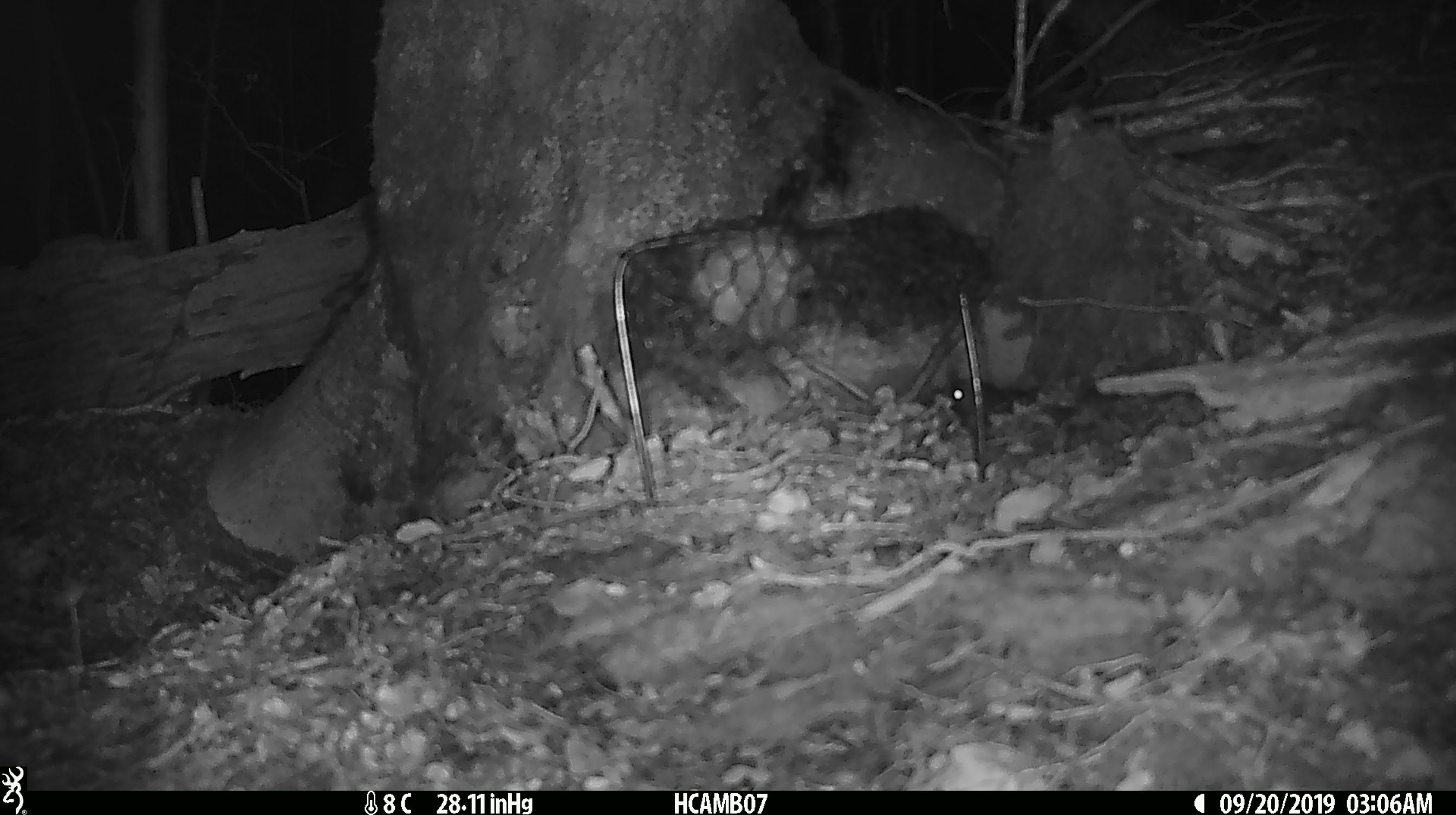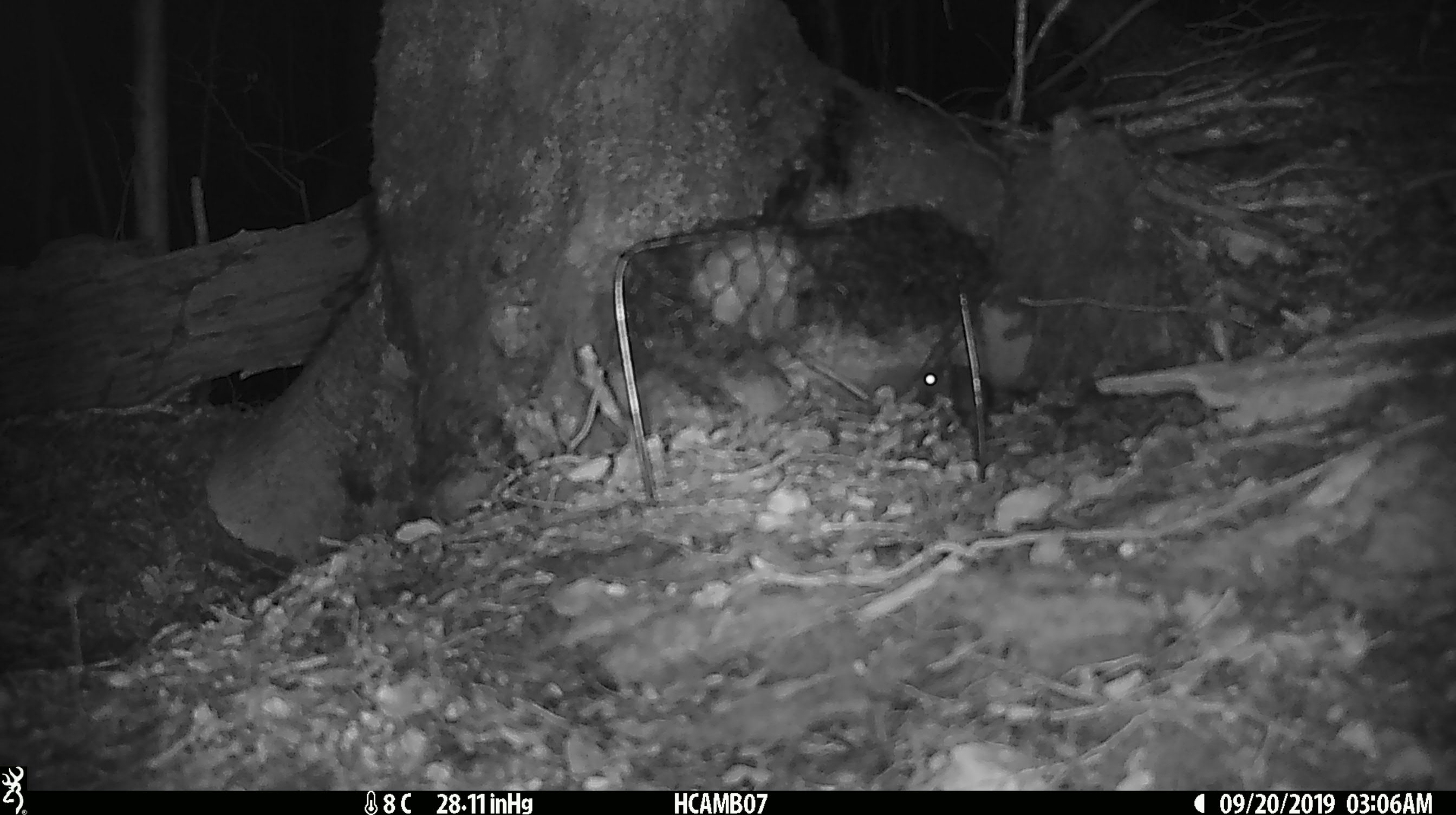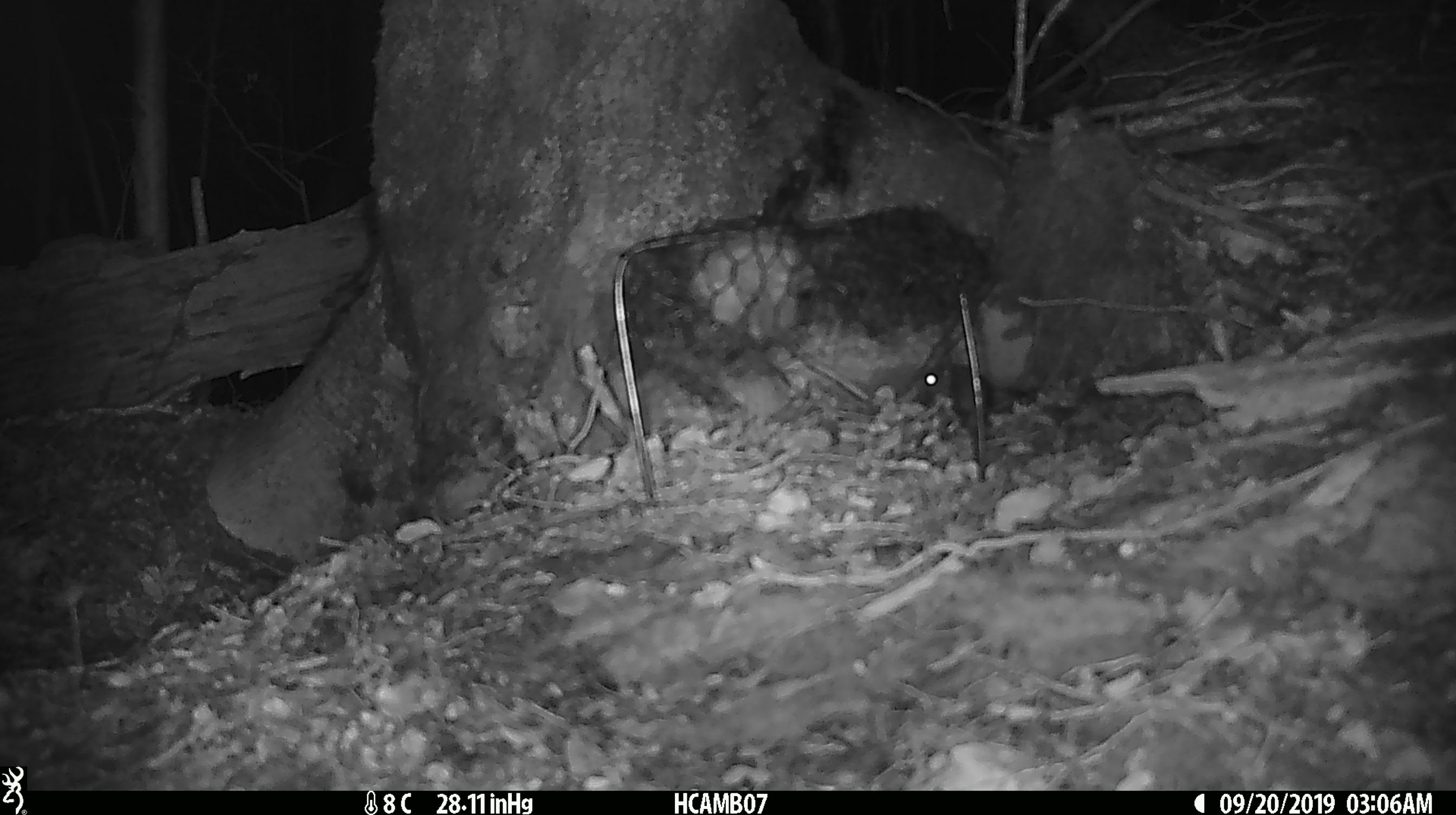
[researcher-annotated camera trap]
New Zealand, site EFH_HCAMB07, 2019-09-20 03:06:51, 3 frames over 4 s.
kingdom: Animalia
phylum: Chordata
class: Mammalia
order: Rodentia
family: Muridae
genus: Mus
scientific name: Mus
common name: mouse